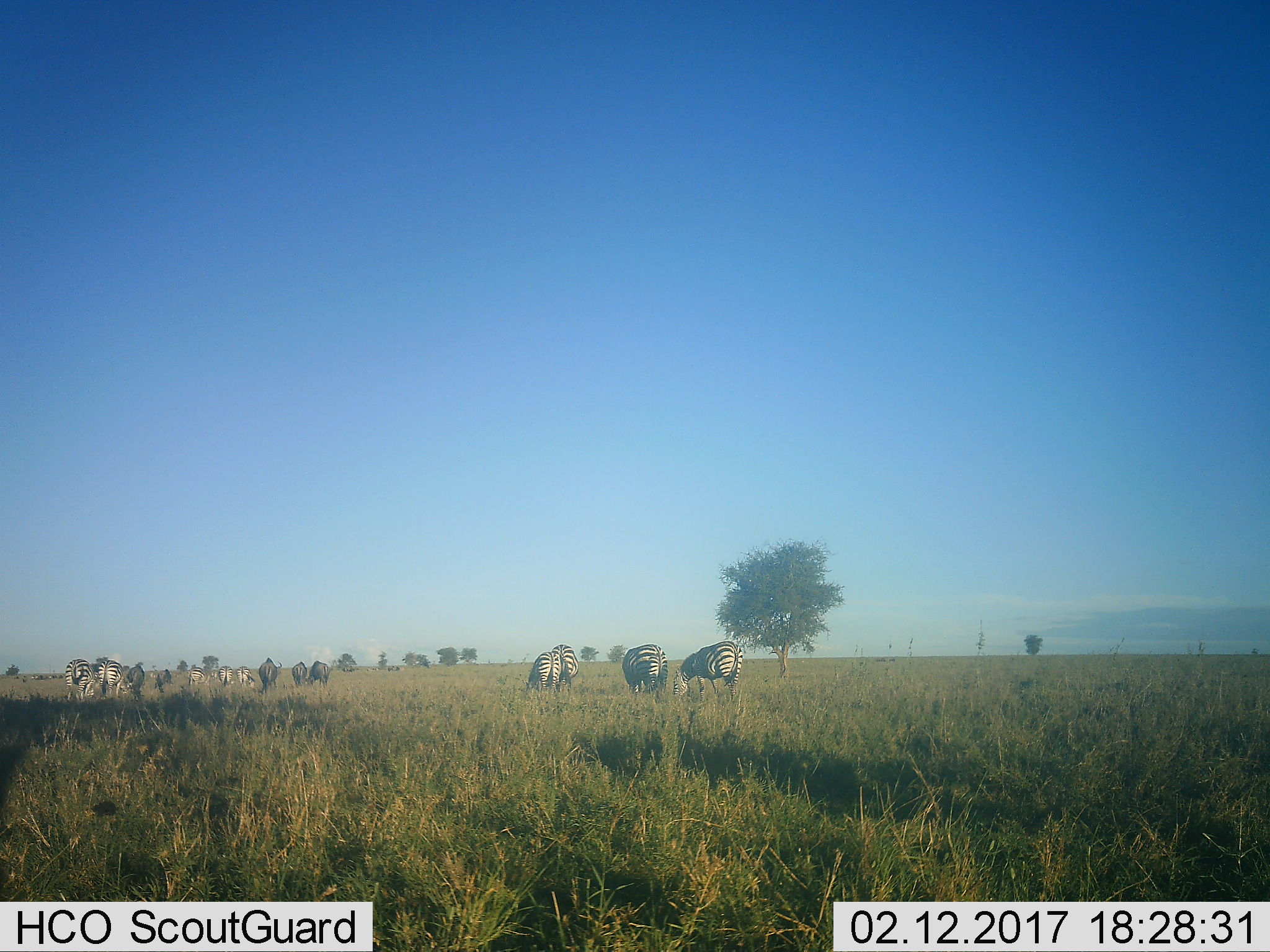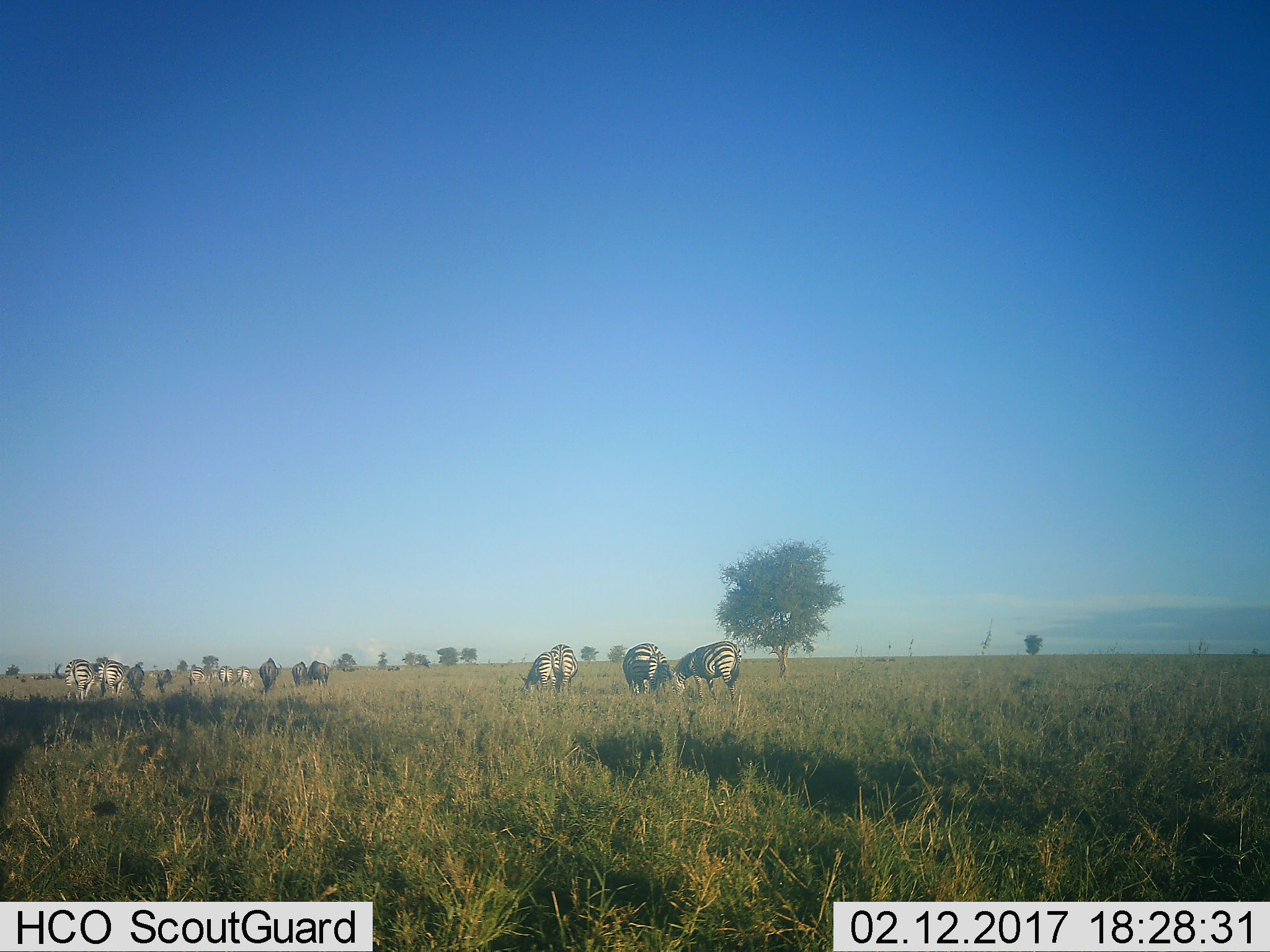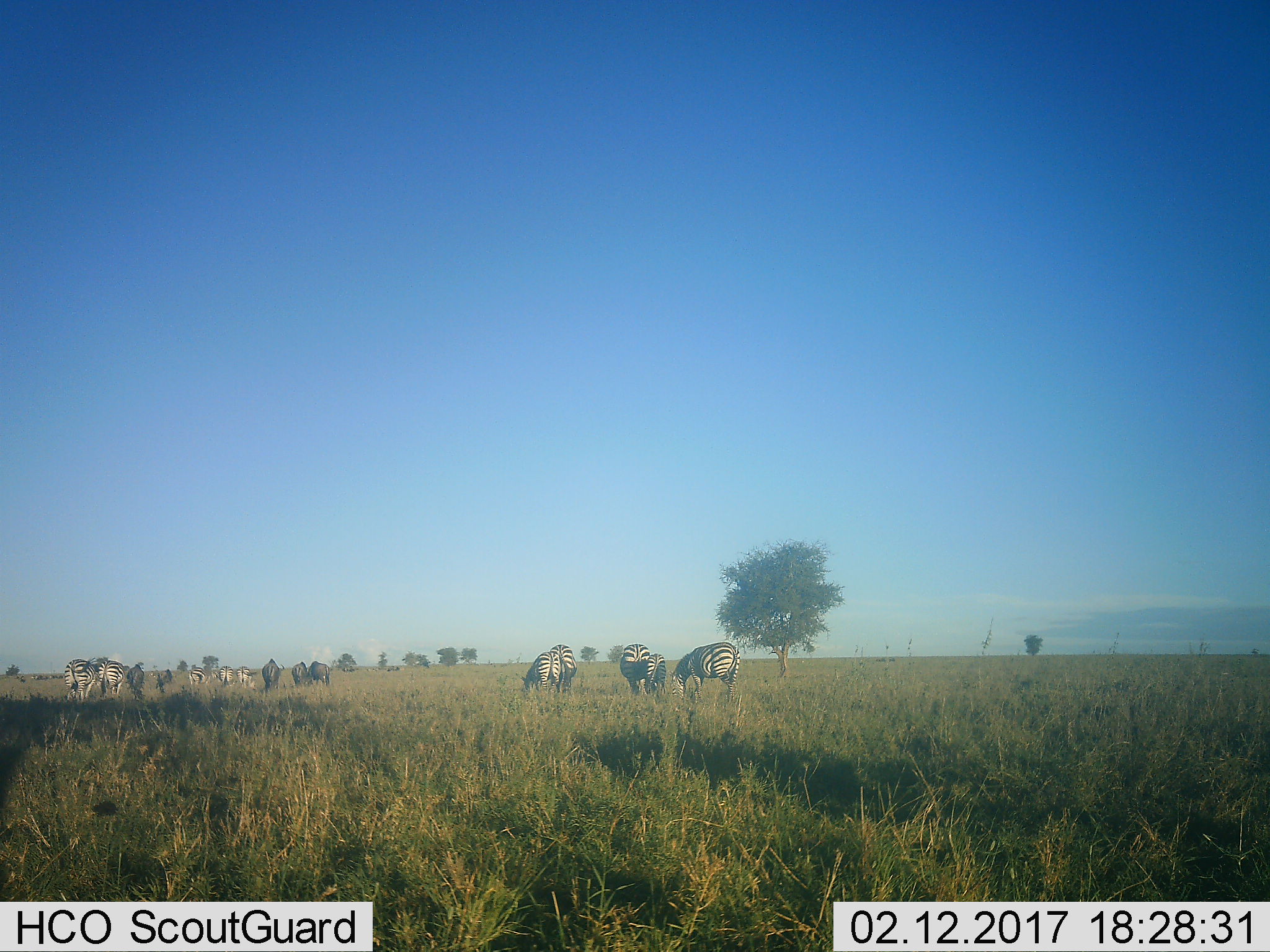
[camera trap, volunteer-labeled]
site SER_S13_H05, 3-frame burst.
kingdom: Animalia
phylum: Chordata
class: Mammalia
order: Artiodactyla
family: Bovidae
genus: Connochaetes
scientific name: Connochaetes taurinus taurinus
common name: blue wildebeest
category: wildebeestblue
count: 5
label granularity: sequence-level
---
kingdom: Animalia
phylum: Chordata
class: Mammalia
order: Perissodactyla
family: Equidae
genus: Equus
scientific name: Equus quagga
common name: plains zebra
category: zebraplains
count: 10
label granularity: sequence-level